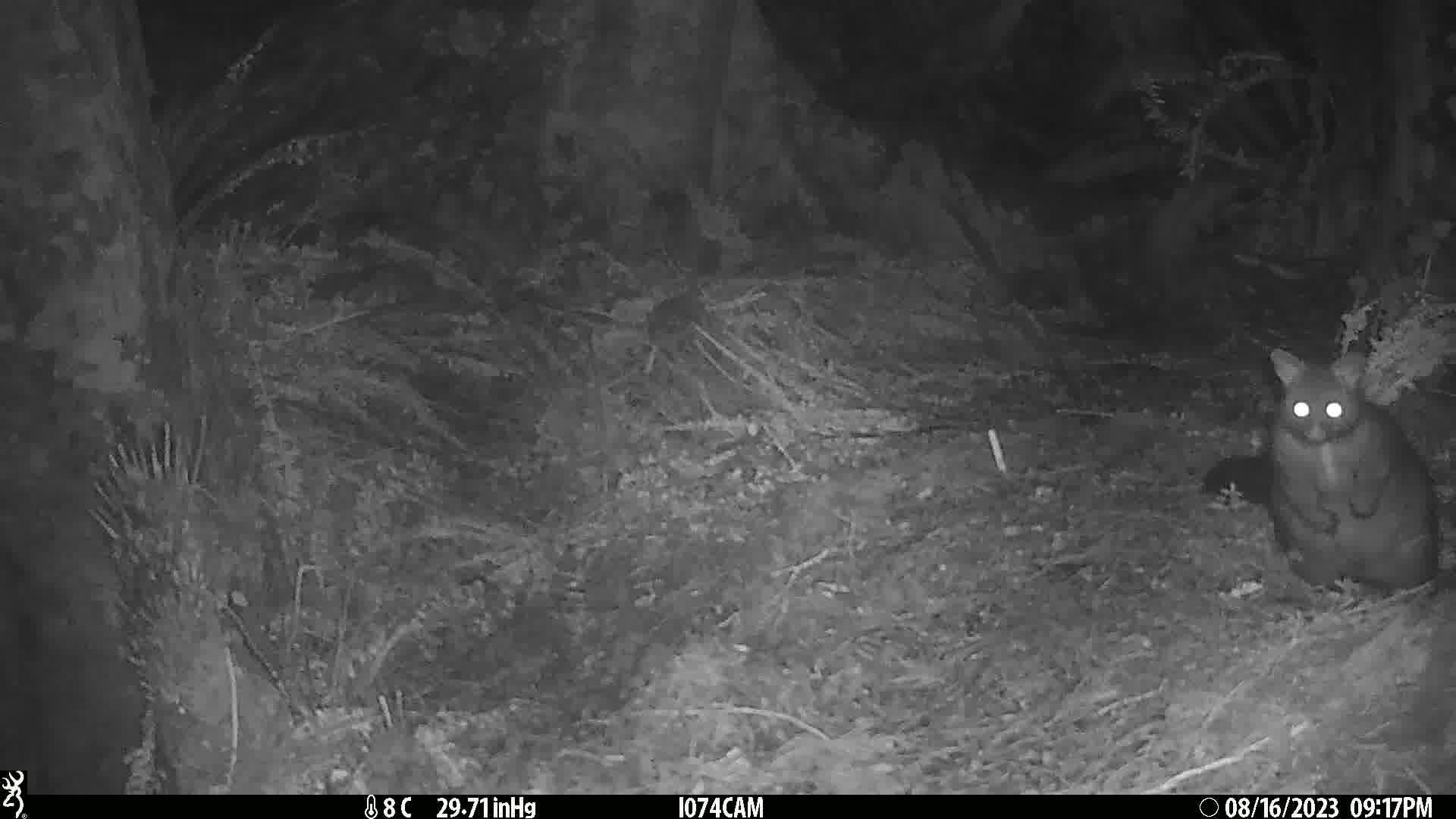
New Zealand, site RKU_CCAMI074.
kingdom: Animalia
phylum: Chordata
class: Mammalia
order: Diprotodontia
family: Phalangeridae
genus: Trichosurus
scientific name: Trichosurus vulpecula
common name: common brushtail possum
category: possum